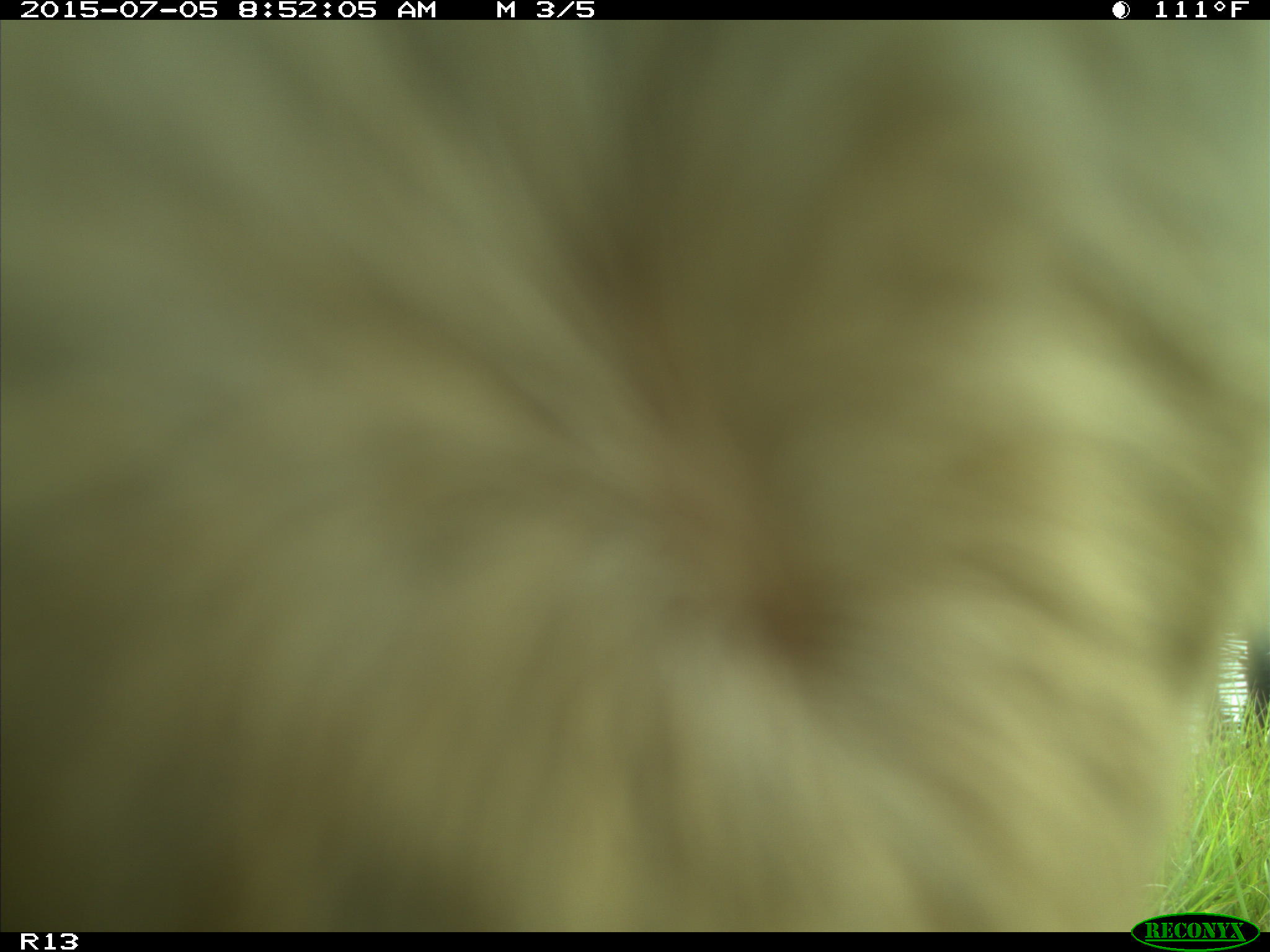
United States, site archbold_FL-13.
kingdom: Animalia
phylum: Chordata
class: Mammalia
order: Artiodactyla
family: Bovidae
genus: Bos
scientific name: Bos taurus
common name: domestic cow